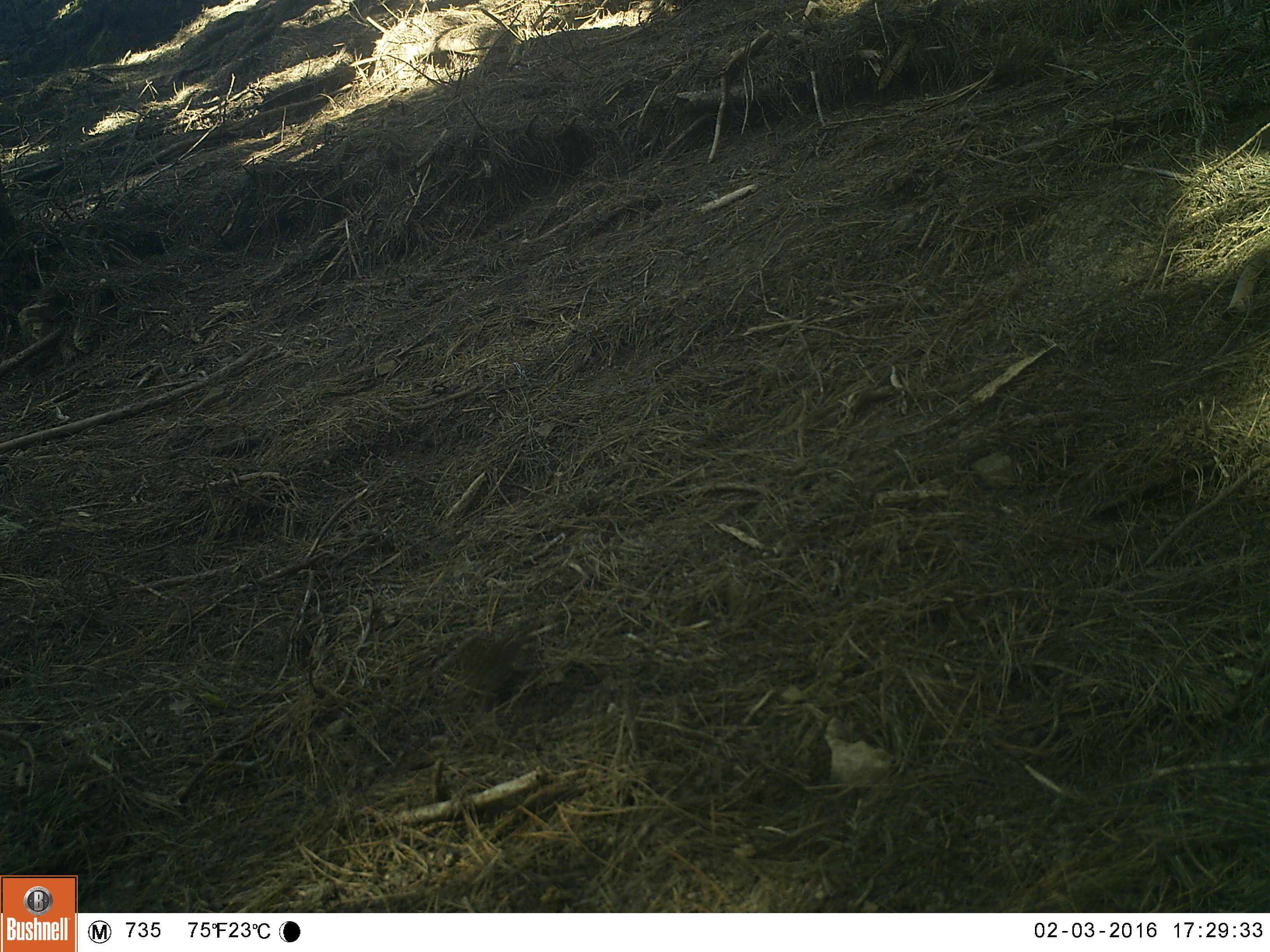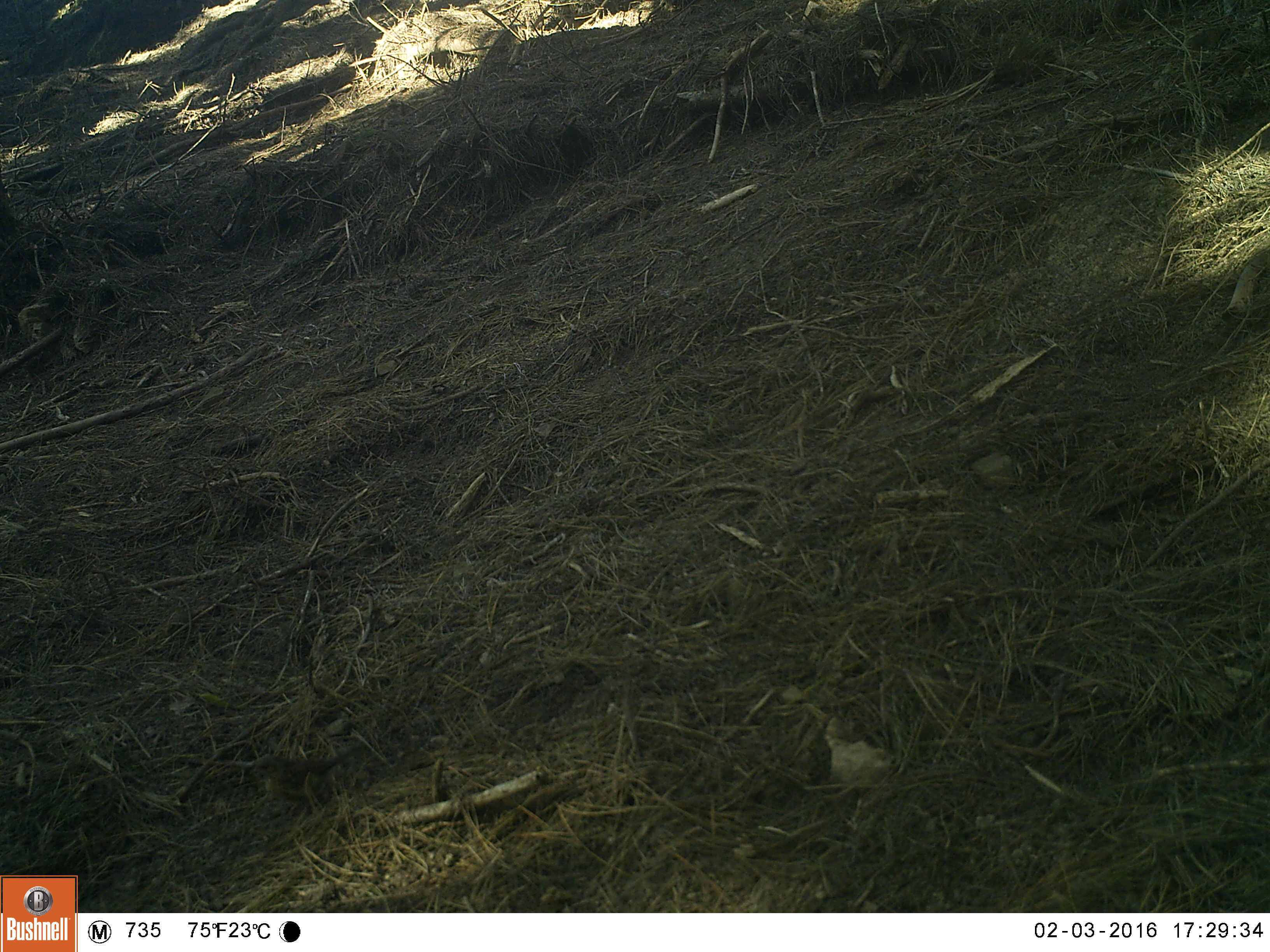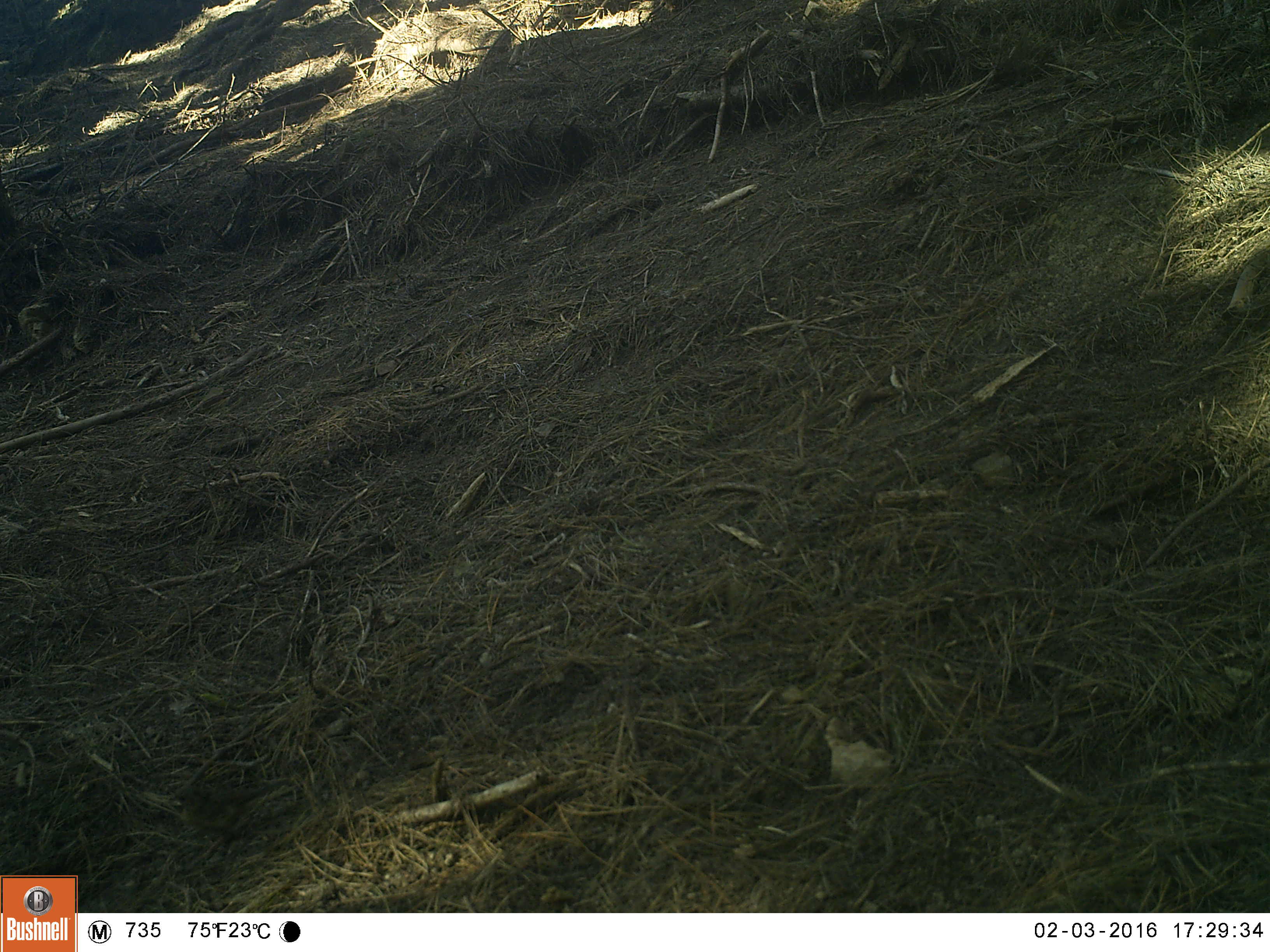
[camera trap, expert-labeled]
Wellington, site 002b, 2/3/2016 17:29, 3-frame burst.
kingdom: Animalia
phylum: Chordata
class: Aves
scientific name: Aves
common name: bird